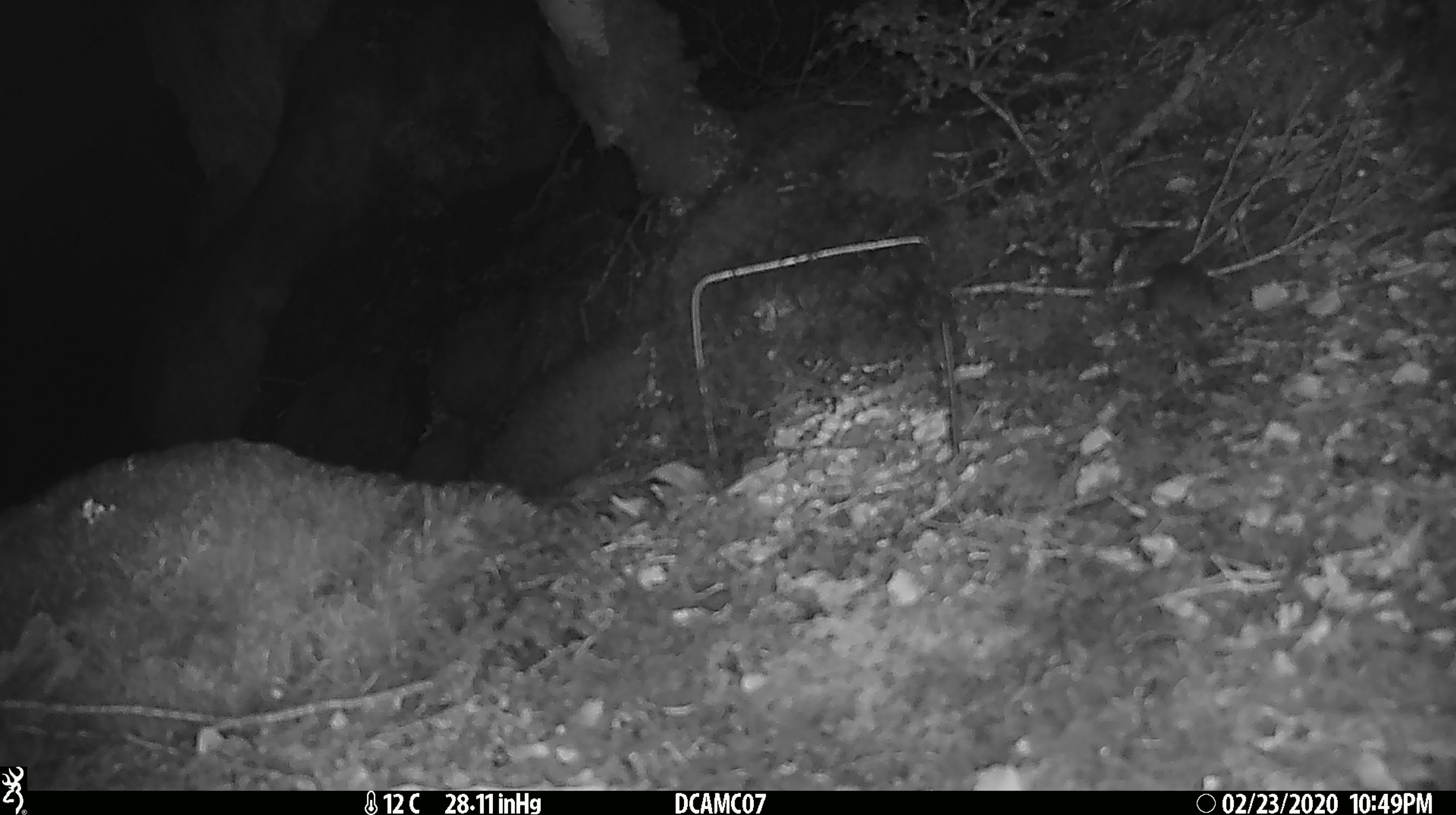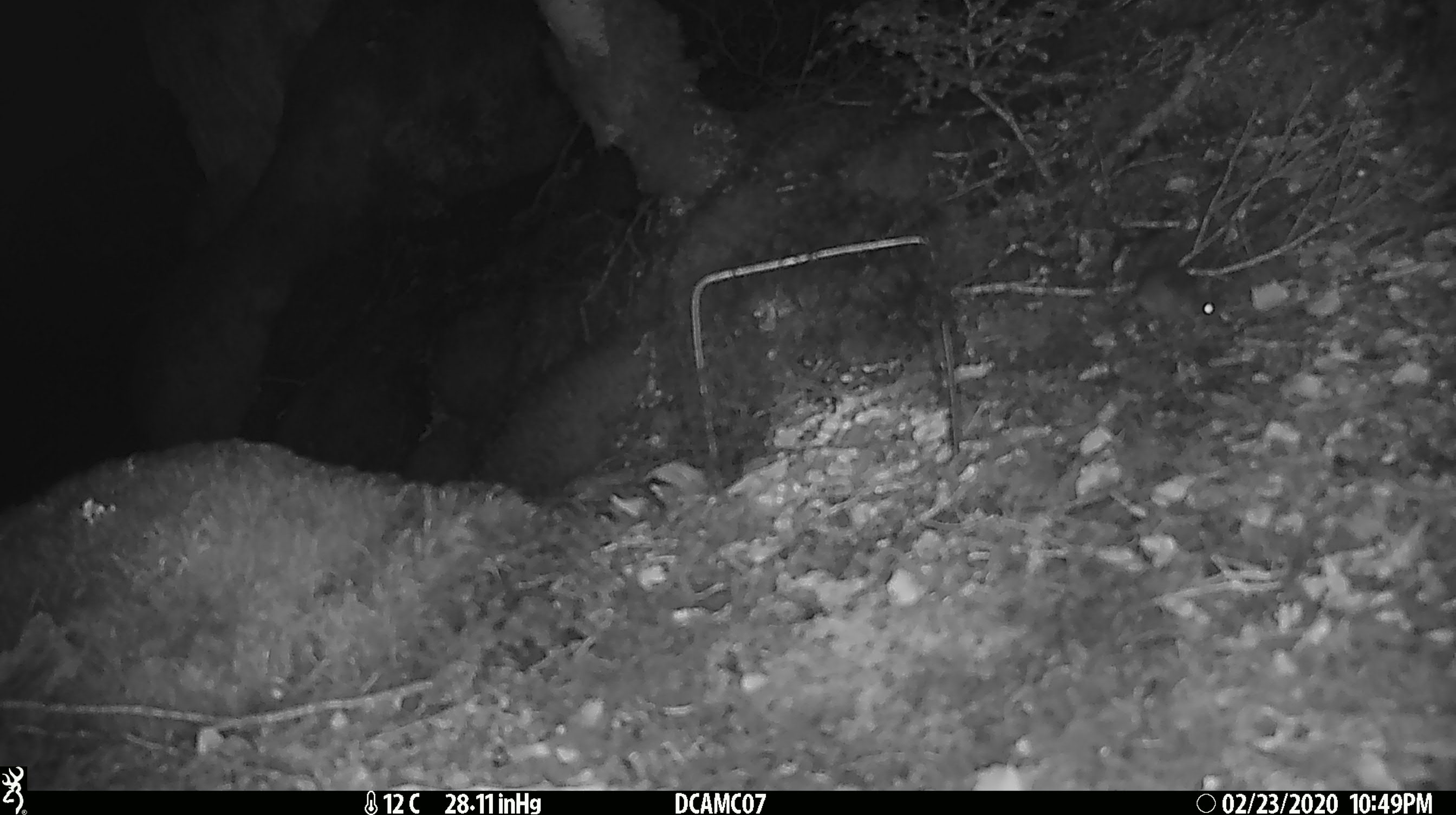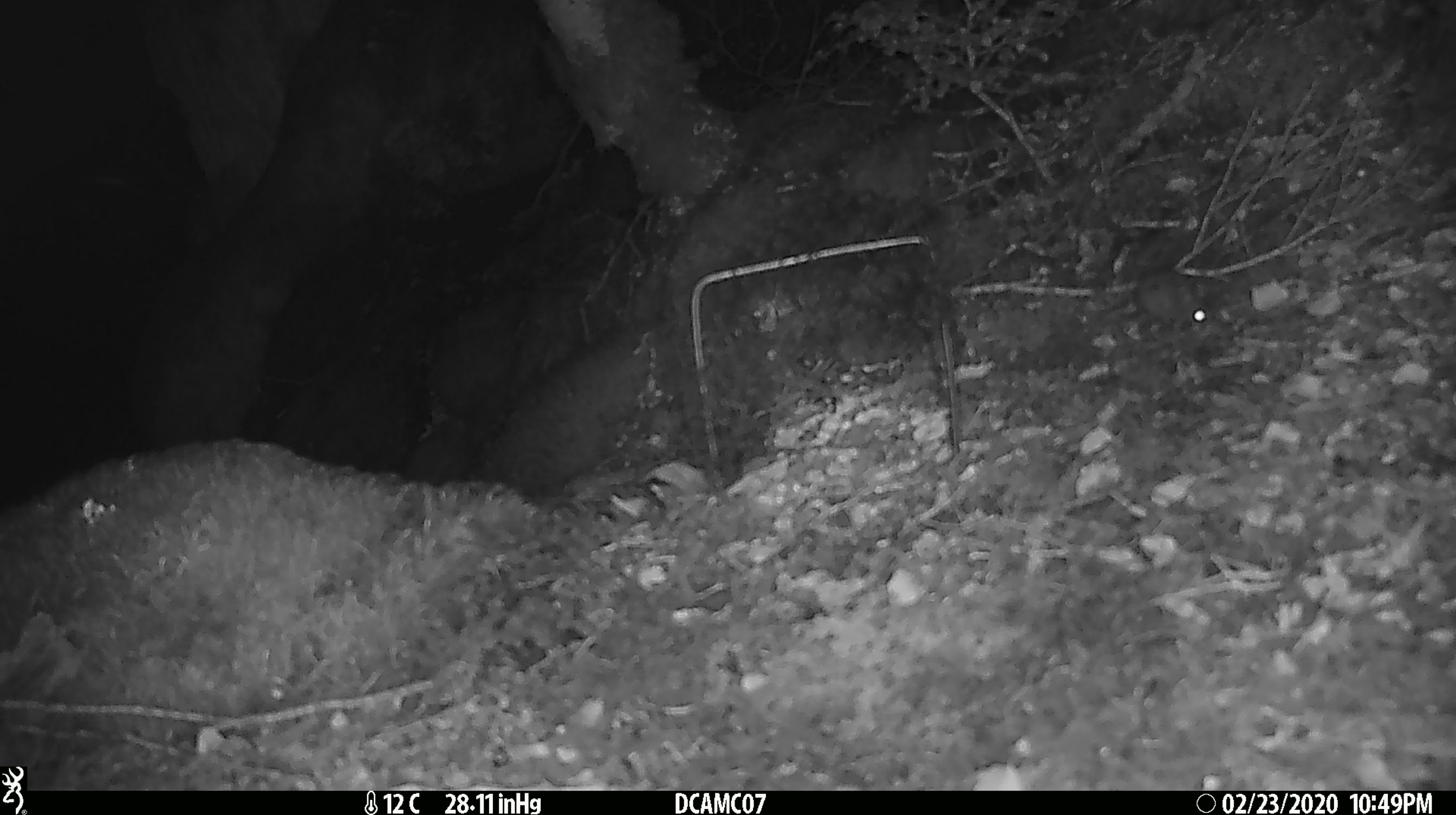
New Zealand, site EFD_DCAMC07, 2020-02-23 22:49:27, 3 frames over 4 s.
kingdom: Animalia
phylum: Chordata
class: Mammalia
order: Rodentia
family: Muridae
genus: Mus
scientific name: Mus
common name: mouse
Mouse (Mus).